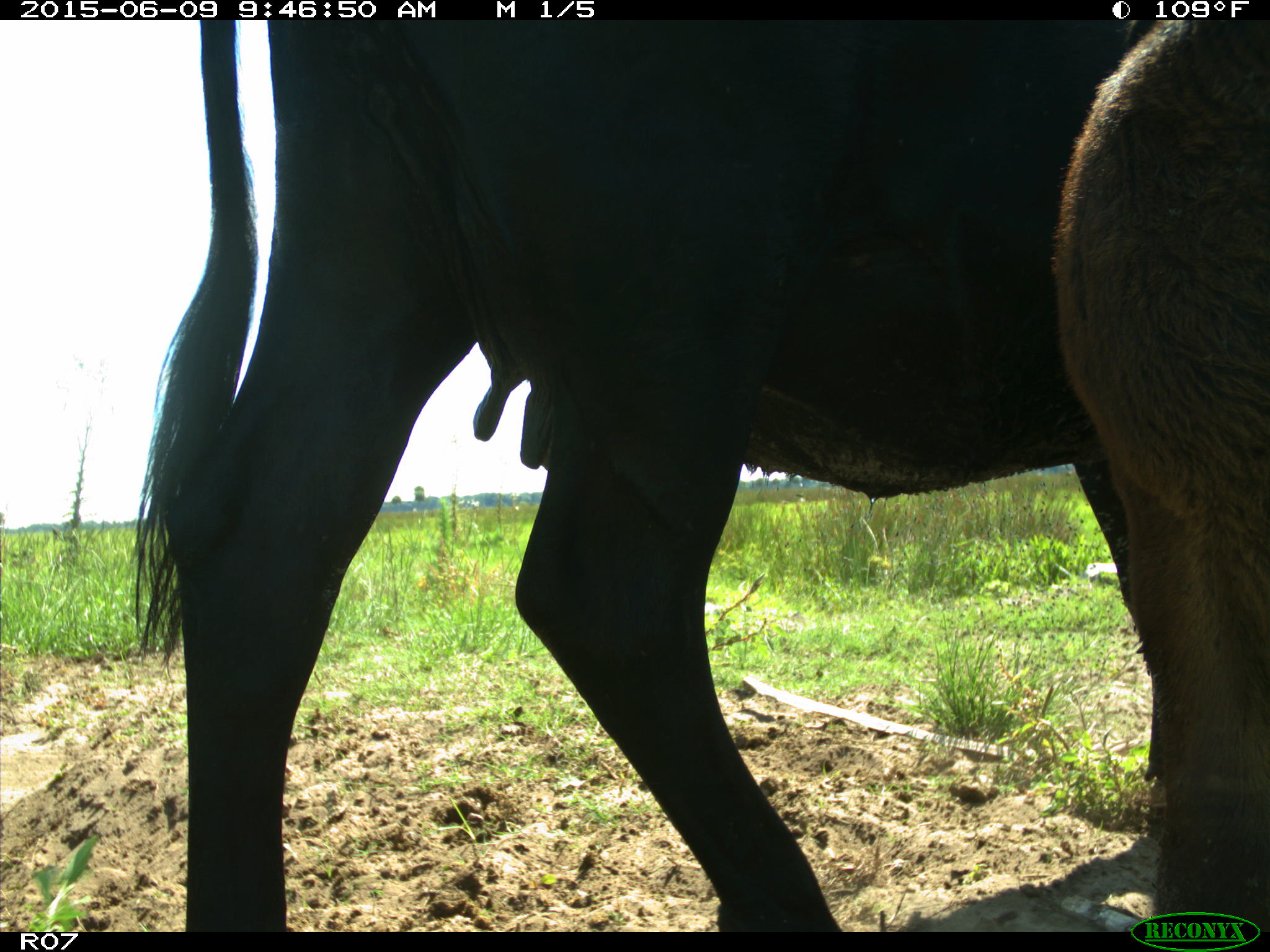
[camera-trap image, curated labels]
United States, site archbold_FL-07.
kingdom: Animalia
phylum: Chordata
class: Mammalia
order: Artiodactyla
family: Bovidae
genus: Bos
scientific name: Bos taurus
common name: domestic cow